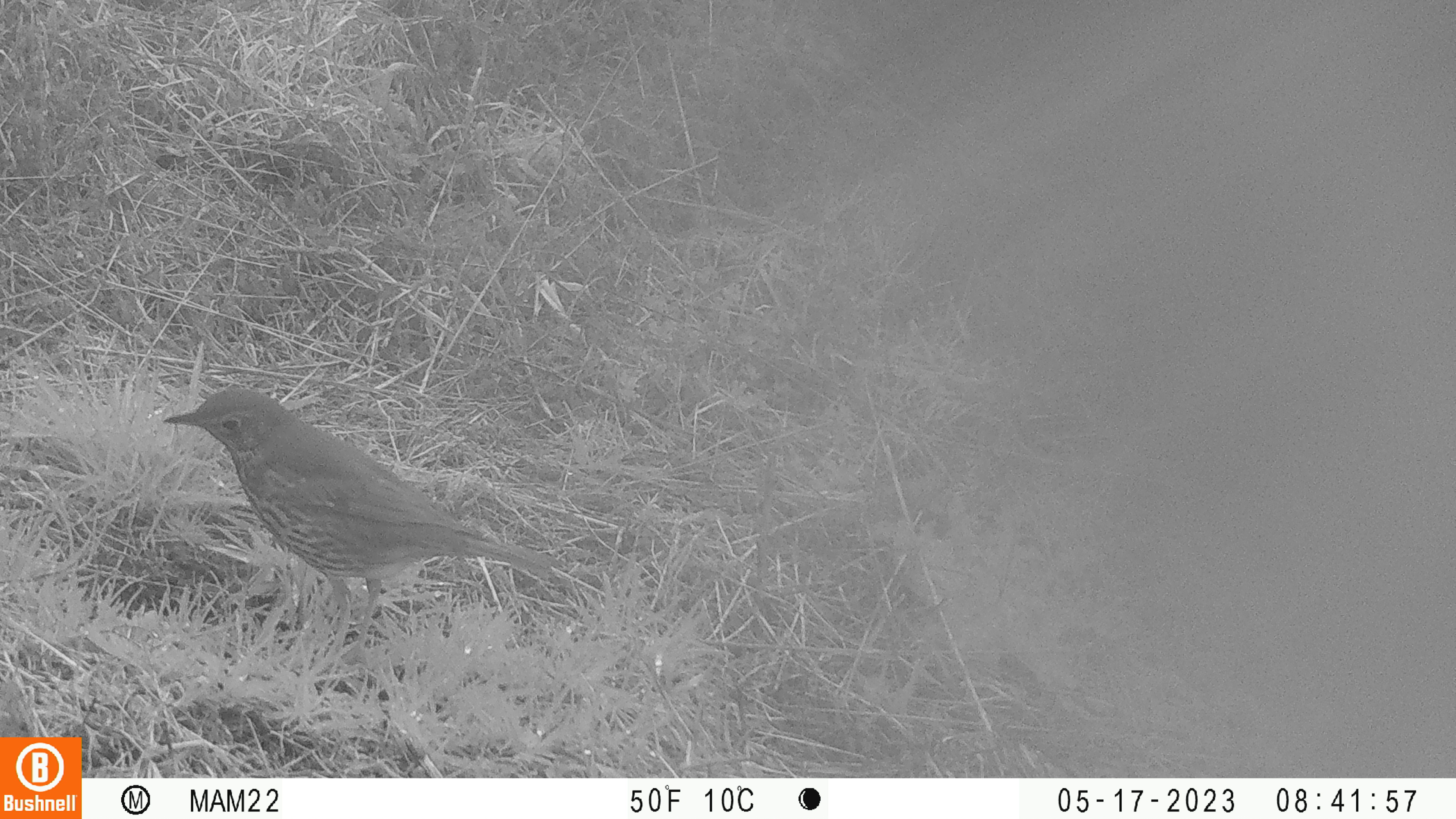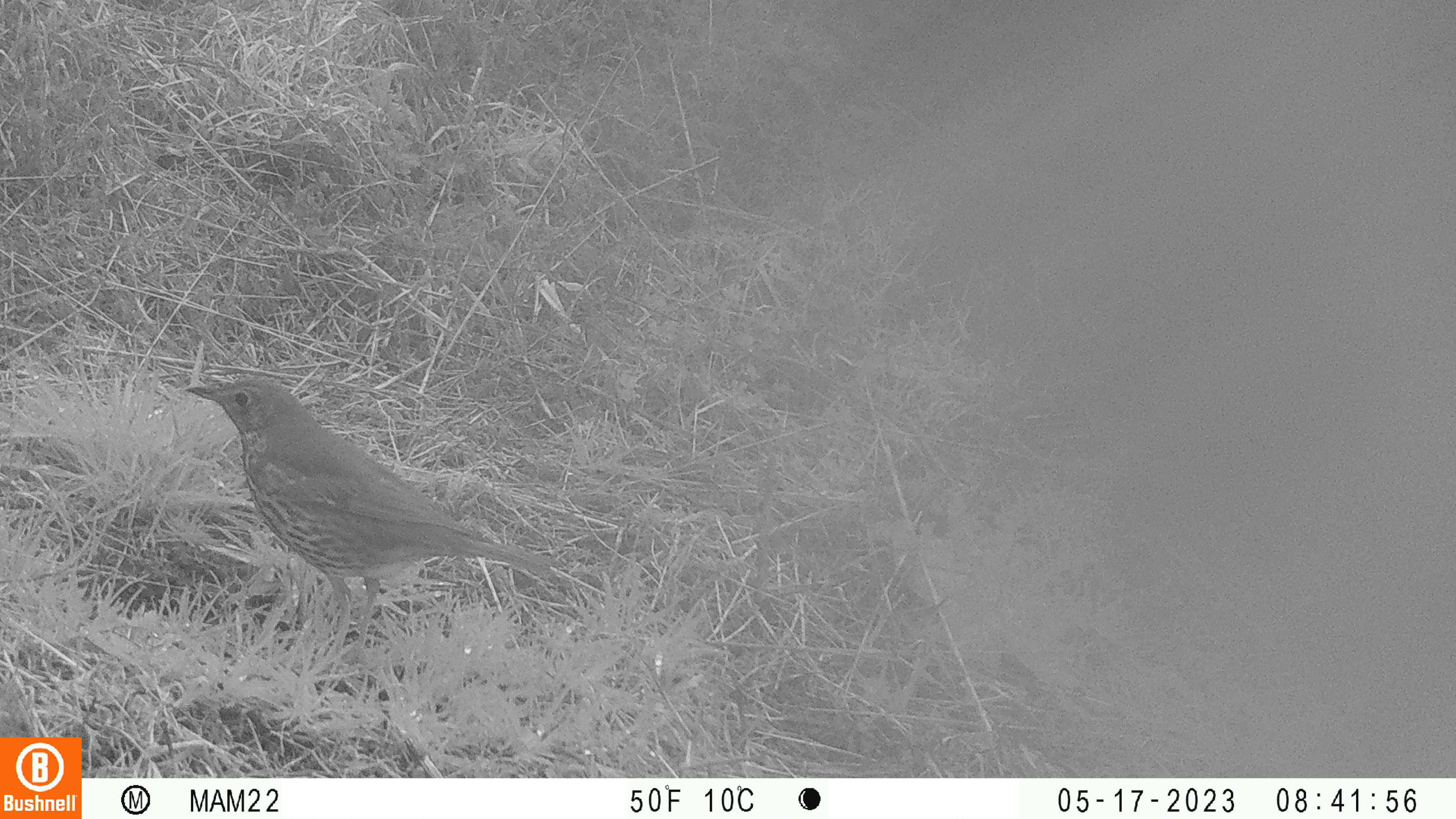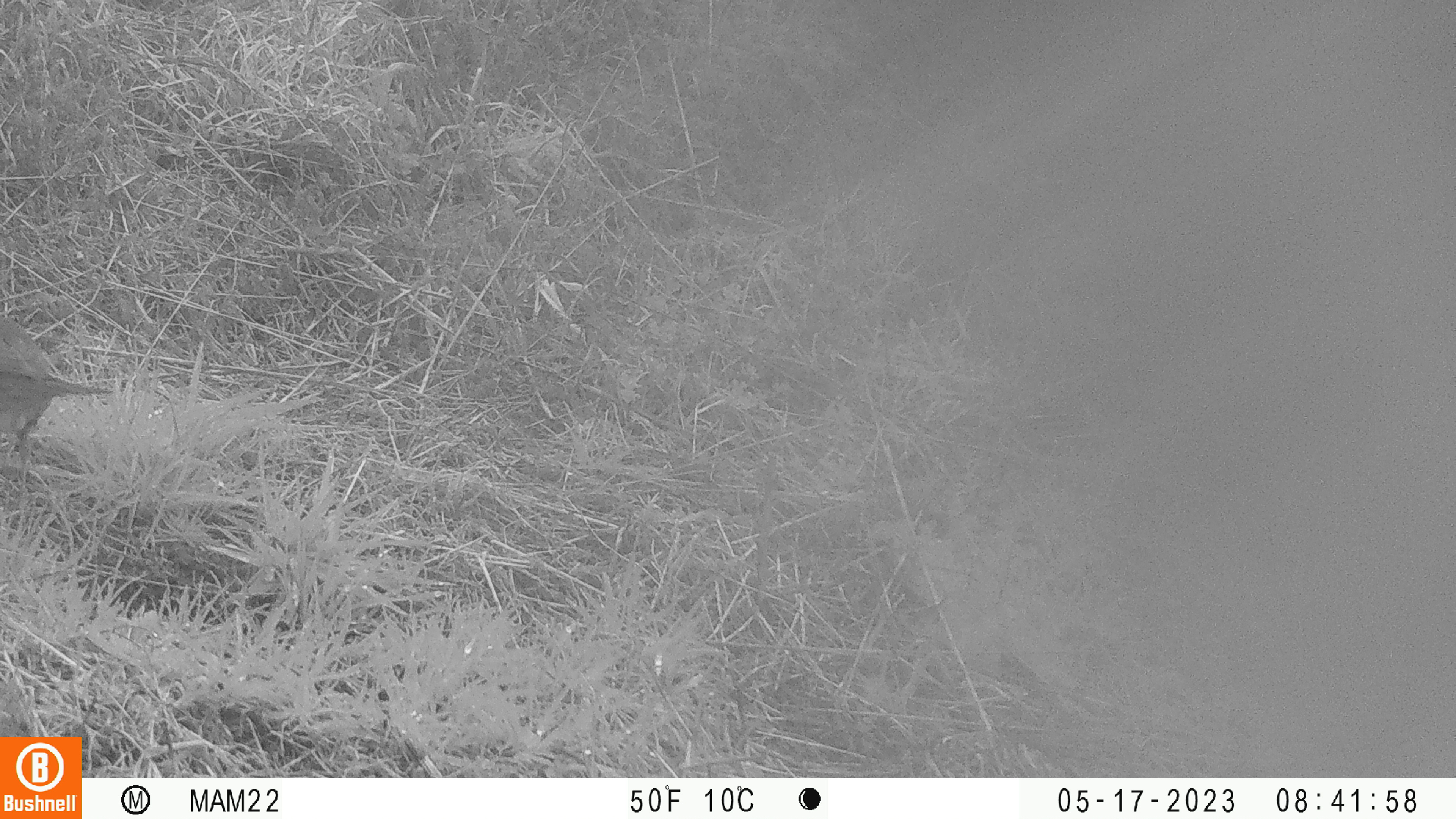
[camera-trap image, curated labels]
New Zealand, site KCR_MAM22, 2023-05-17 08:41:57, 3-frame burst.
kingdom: Animalia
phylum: Chordata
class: Aves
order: Passeriformes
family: Turdidae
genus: Turdus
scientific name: Turdus philomelos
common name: song thrush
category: thrush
Thrush (song thrush) (Turdus philomelos).